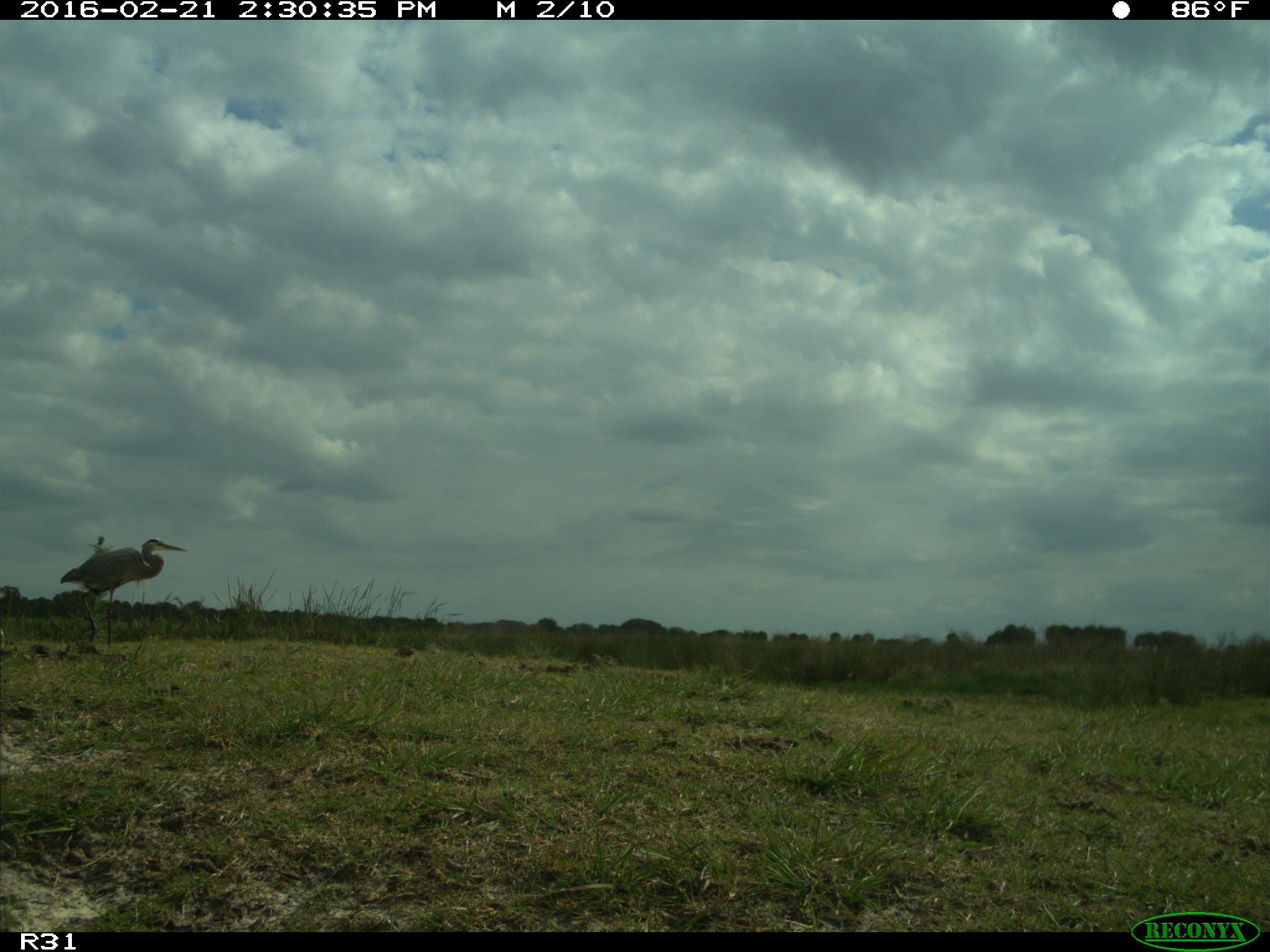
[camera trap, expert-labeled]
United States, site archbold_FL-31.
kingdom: Animalia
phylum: Chordata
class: Aves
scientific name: Aves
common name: birds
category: unidentified bird